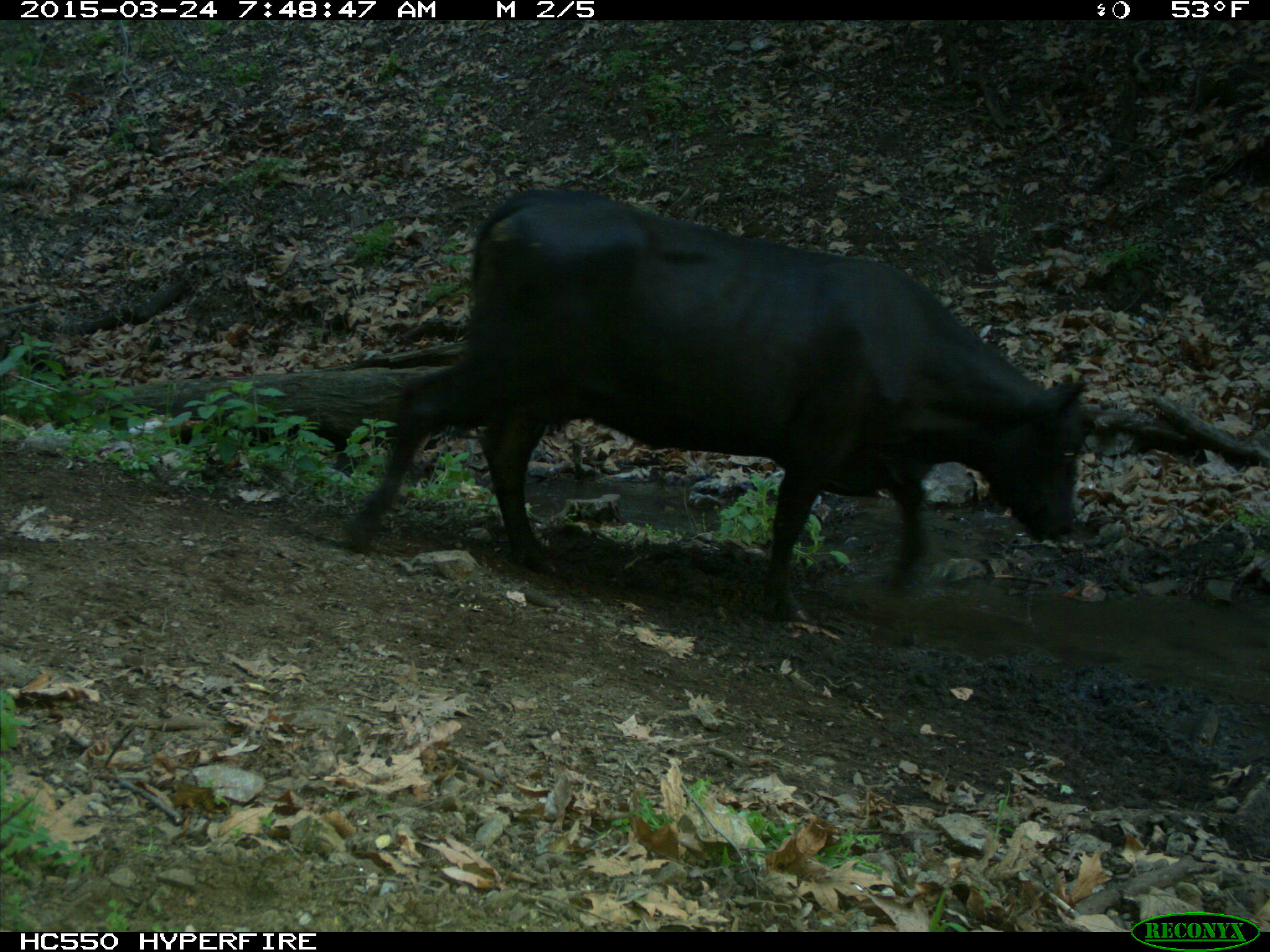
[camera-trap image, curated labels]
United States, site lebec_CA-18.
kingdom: Animalia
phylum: Chordata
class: Mammalia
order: Artiodactyla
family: Bovidae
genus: Bos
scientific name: Bos taurus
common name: domestic cow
Bos taurus (domestic cow).